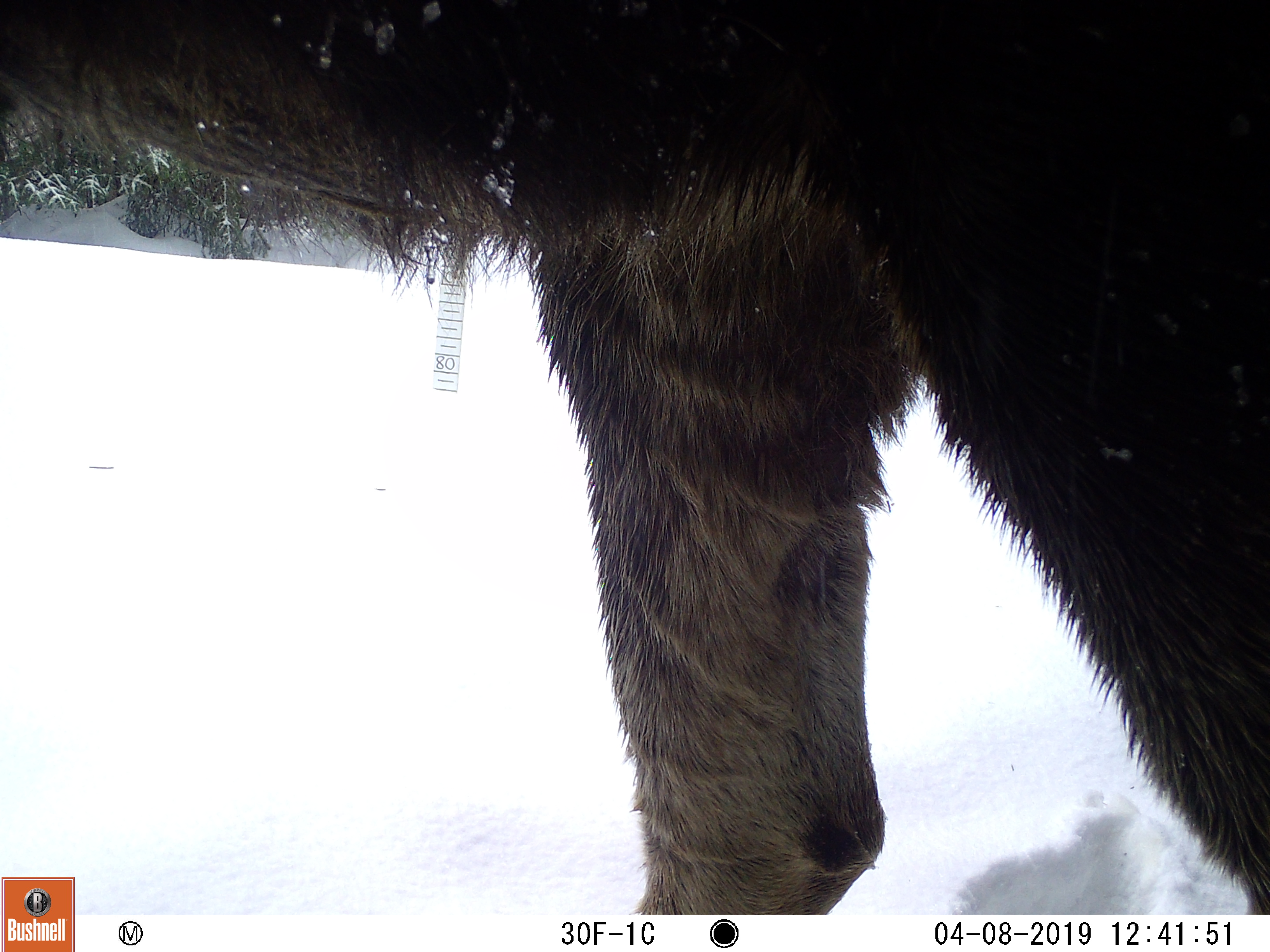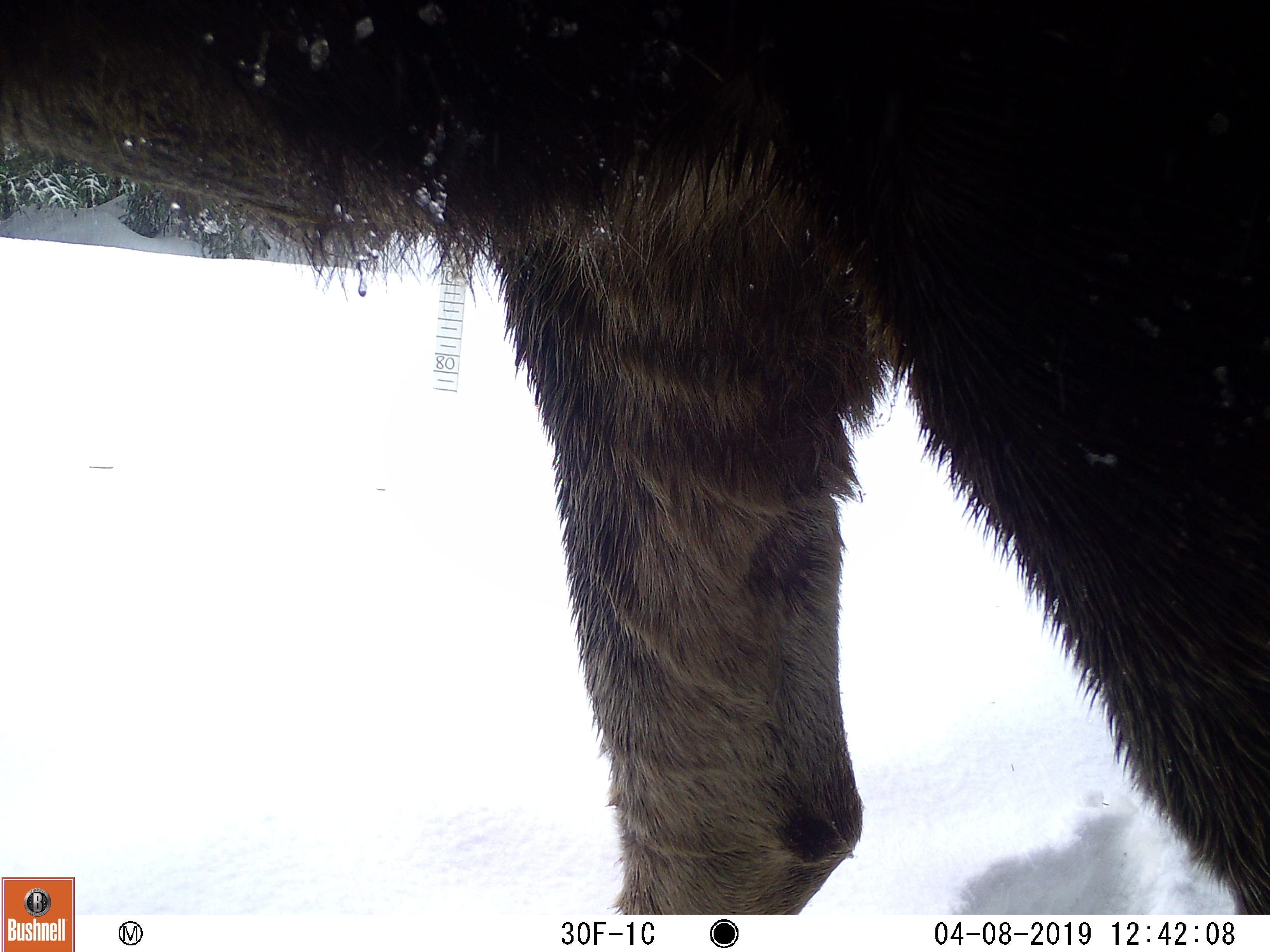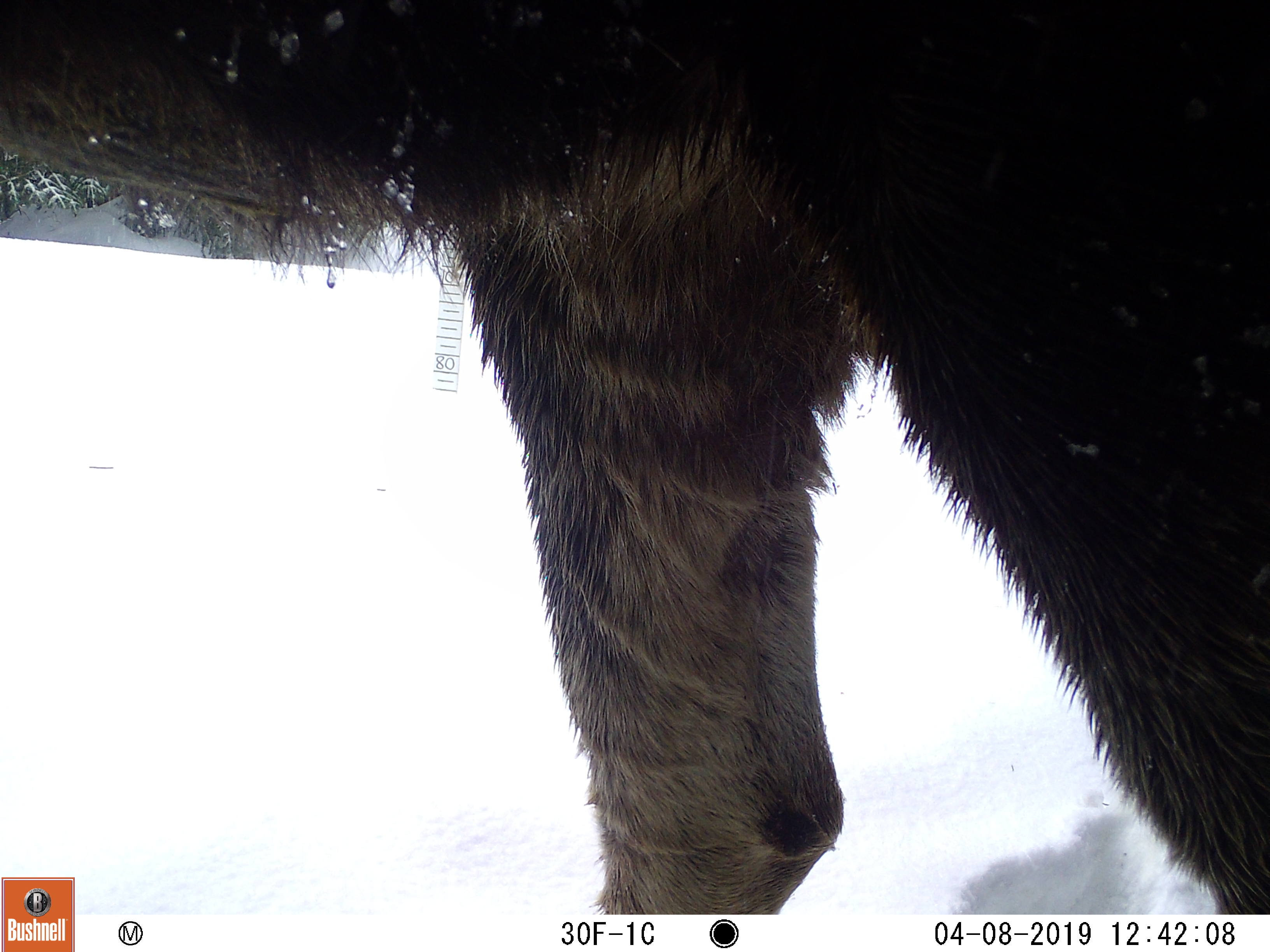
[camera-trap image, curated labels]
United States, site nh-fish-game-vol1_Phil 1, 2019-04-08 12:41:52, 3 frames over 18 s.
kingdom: Animalia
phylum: Chordata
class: Mammalia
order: Artiodactyla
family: Cervidae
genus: Alces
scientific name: Alces alces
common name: moose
Moose (Alces alces).